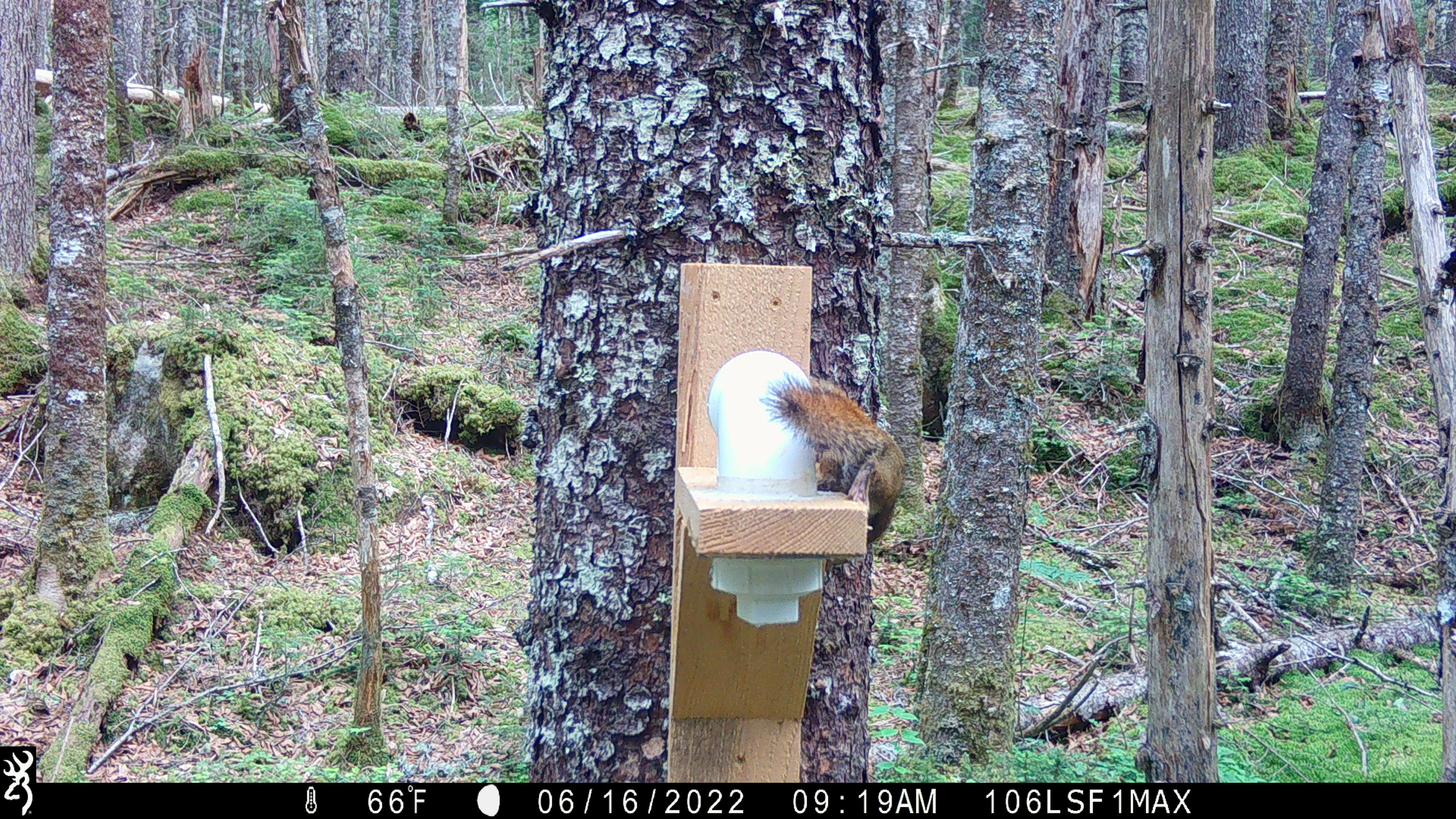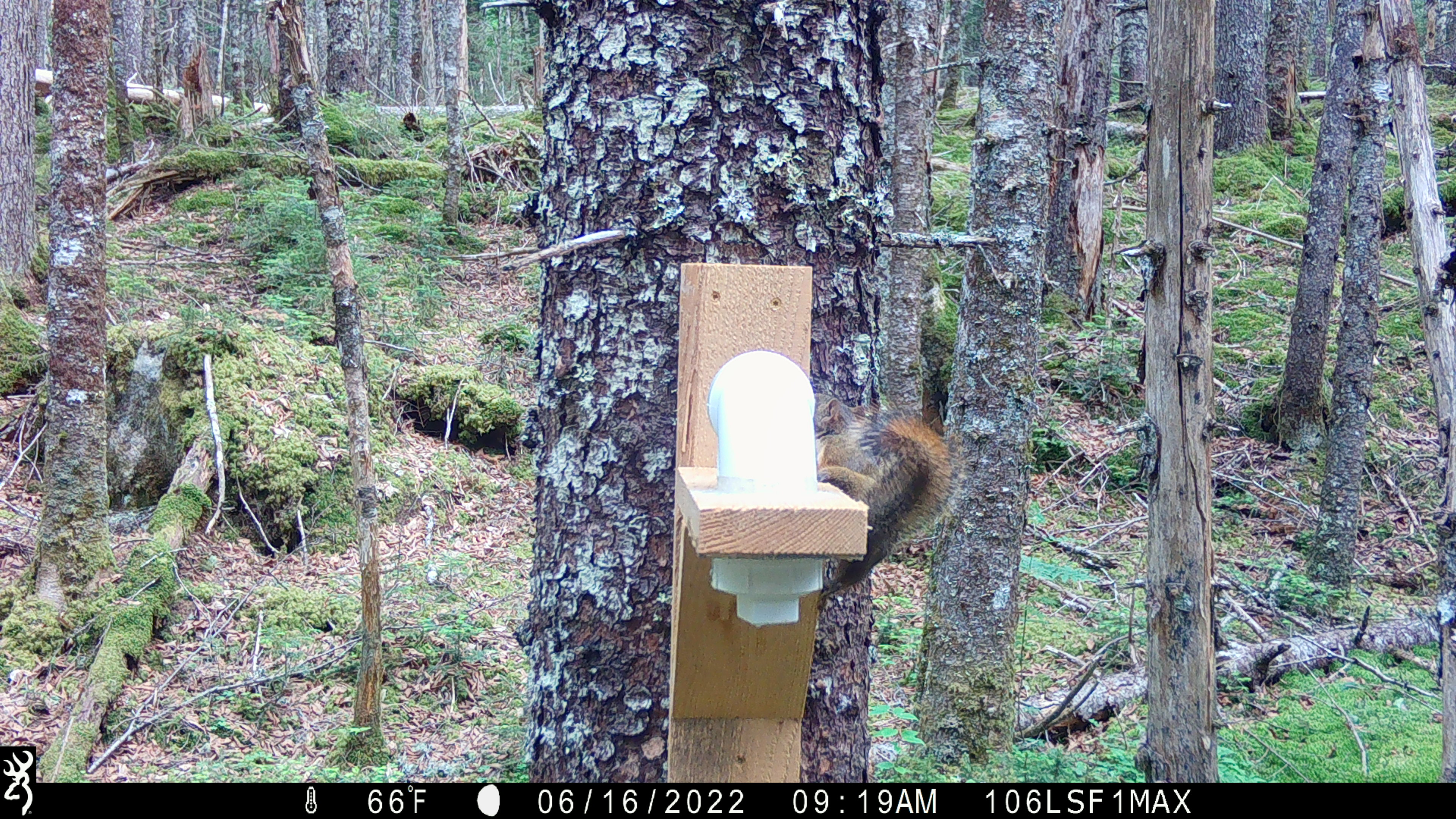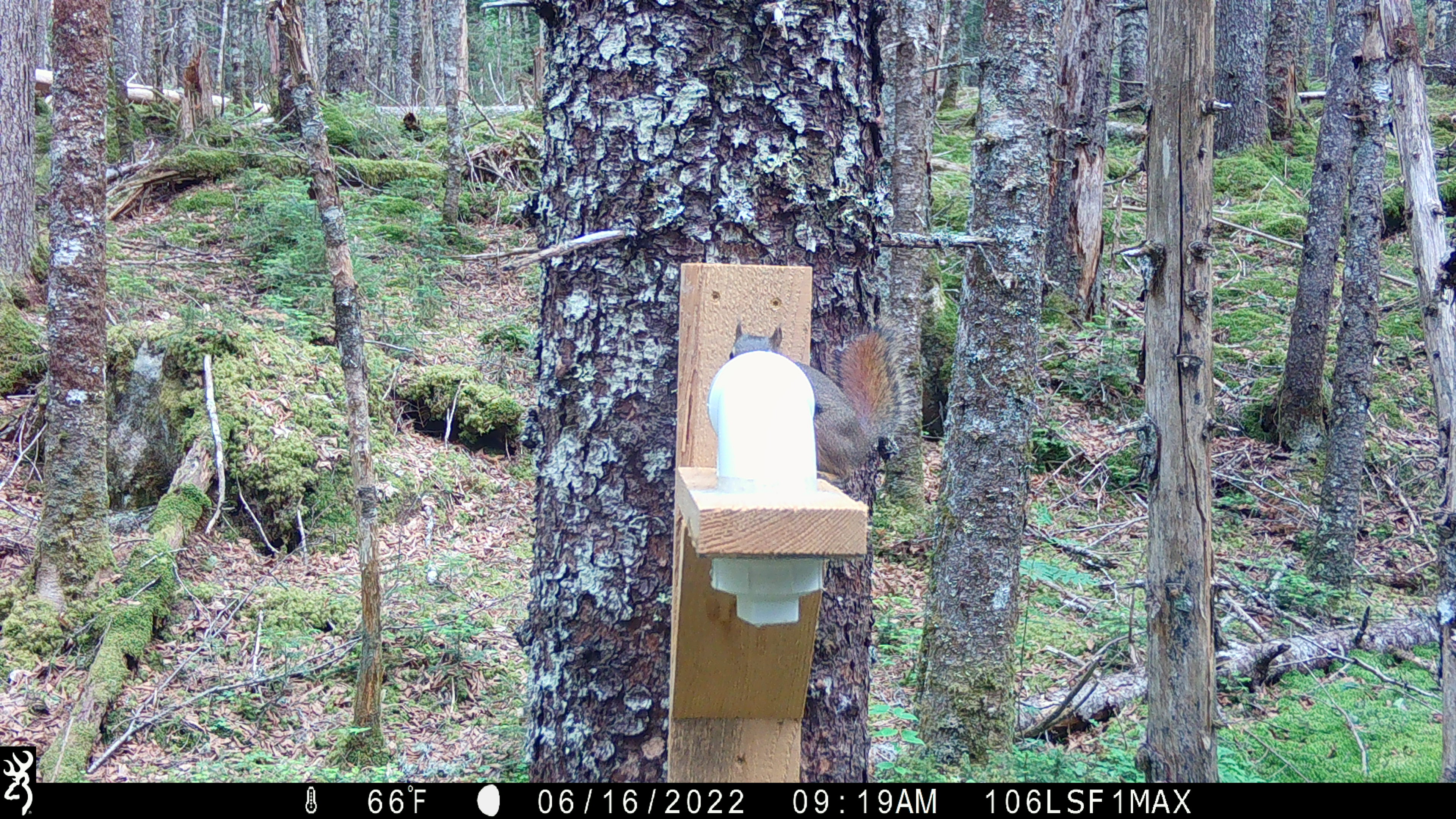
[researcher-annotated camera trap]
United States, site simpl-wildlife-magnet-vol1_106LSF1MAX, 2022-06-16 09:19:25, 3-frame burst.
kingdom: Animalia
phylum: Chordata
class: Mammalia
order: Rodentia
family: Sciuridae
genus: Tamiasciurus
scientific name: Tamiasciurus hudsonicus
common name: red squirrel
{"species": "red squirrel (Tamiasciurus hudsonicus)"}